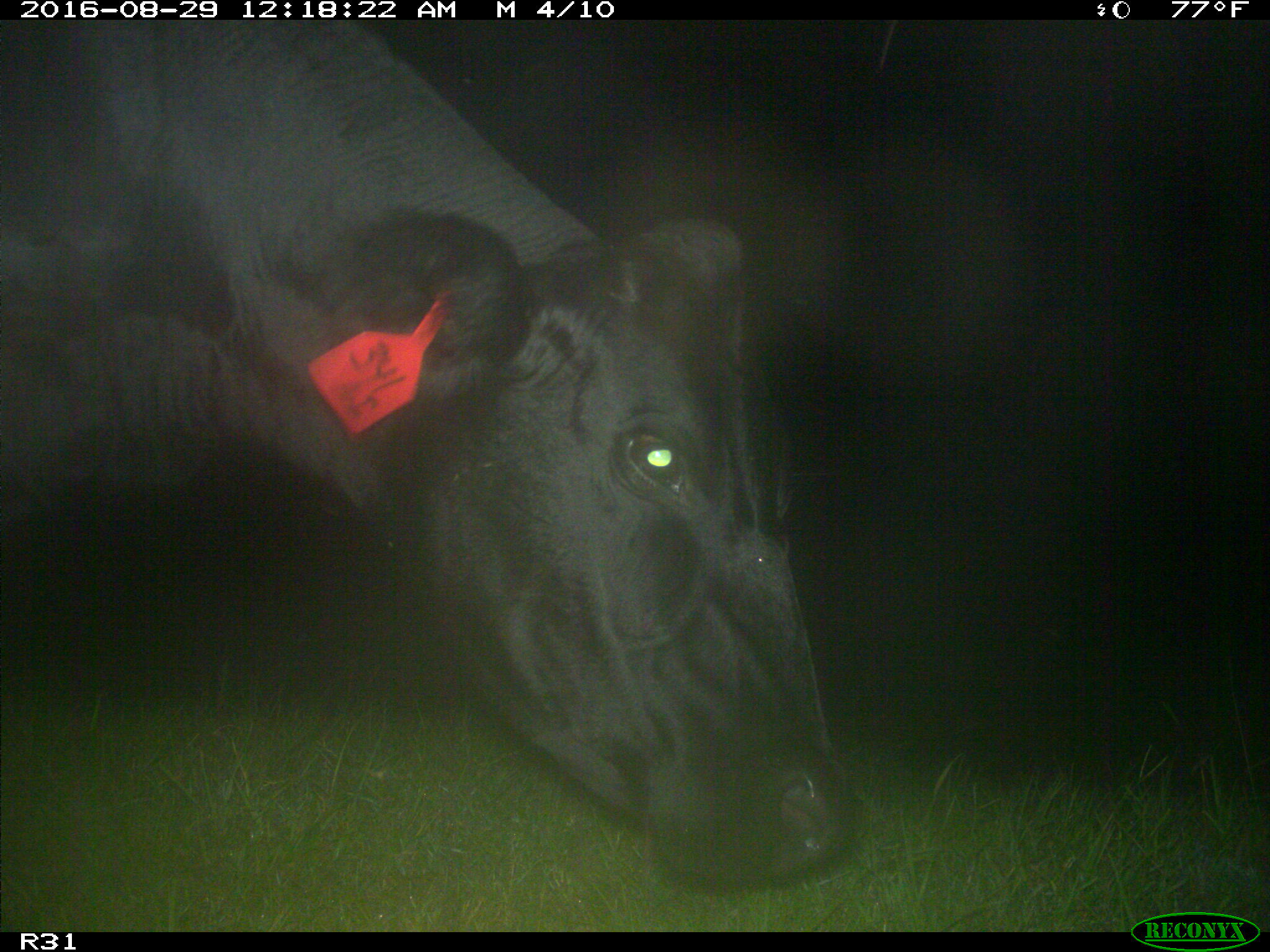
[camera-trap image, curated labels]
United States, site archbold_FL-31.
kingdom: Animalia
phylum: Chordata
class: Mammalia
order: Artiodactyla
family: Bovidae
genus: Bos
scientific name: Bos taurus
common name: domestic cow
Bos taurus (domestic cow).